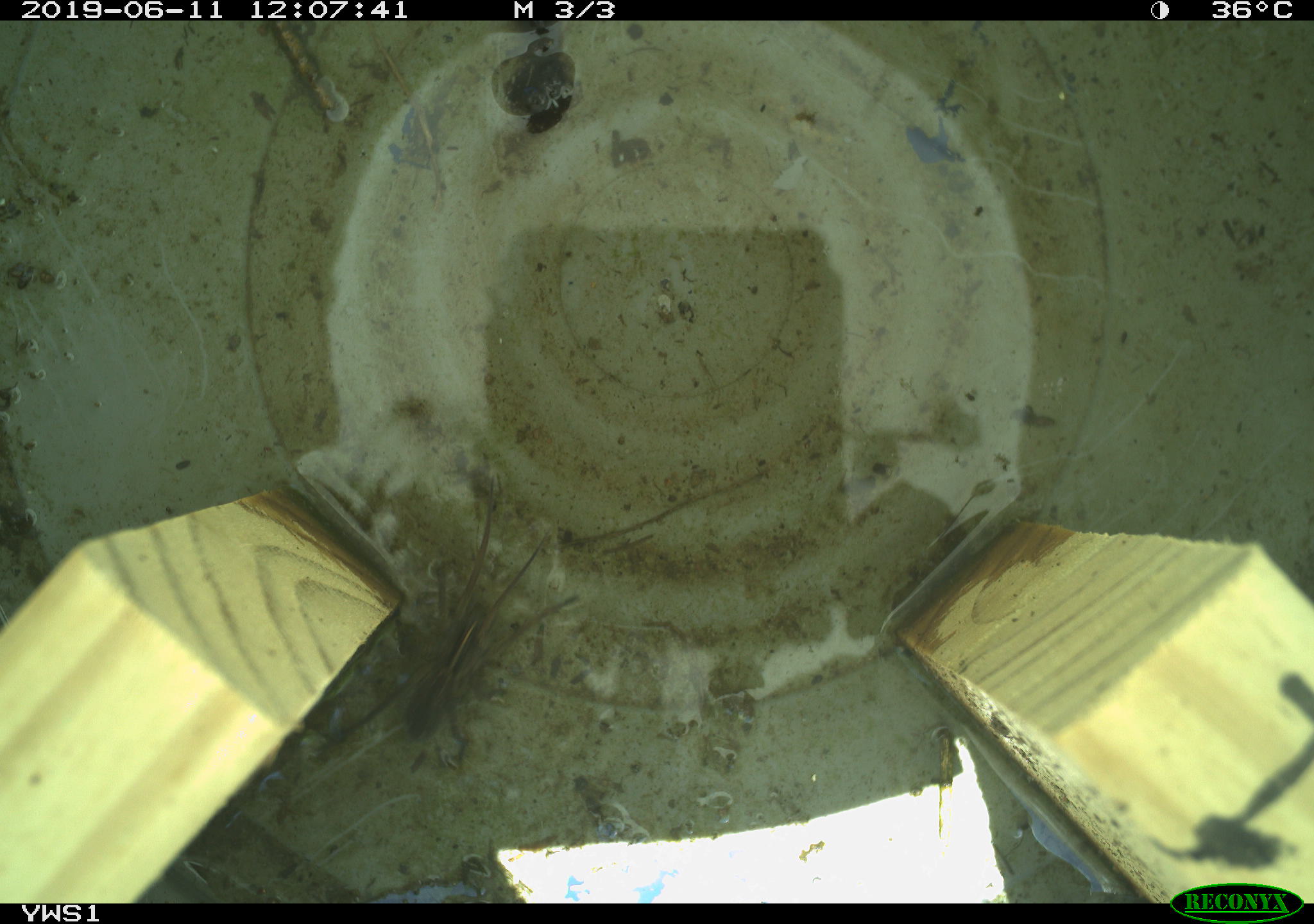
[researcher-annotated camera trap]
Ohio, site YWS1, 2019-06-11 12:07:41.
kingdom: Animalia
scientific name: Animalia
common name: animal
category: invertebrate